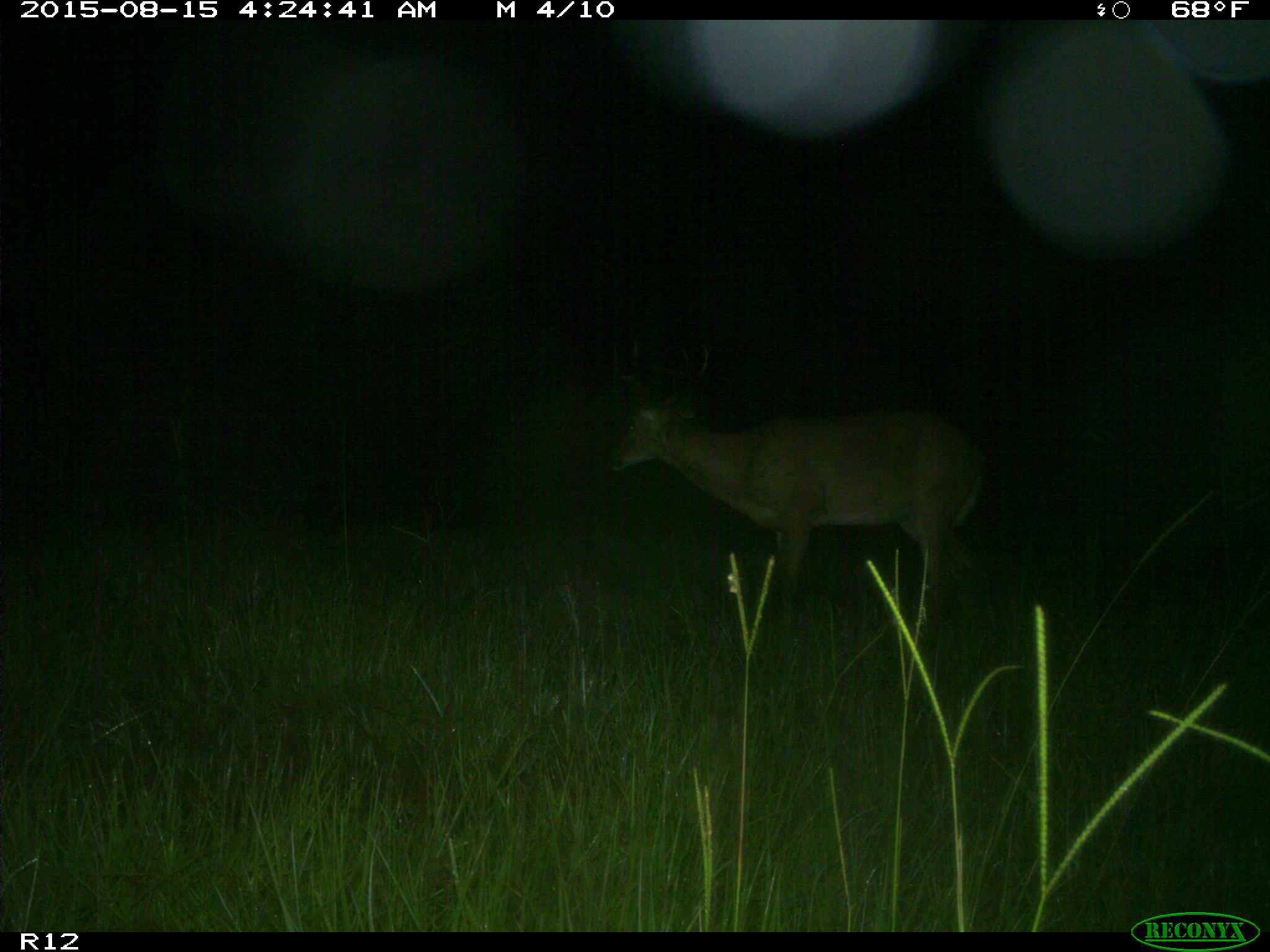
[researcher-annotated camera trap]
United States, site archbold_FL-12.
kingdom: Animalia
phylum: Chordata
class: Mammalia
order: Artiodactyla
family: Cervidae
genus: Odocoileus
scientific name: Odocoileus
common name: deer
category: unidentified deer